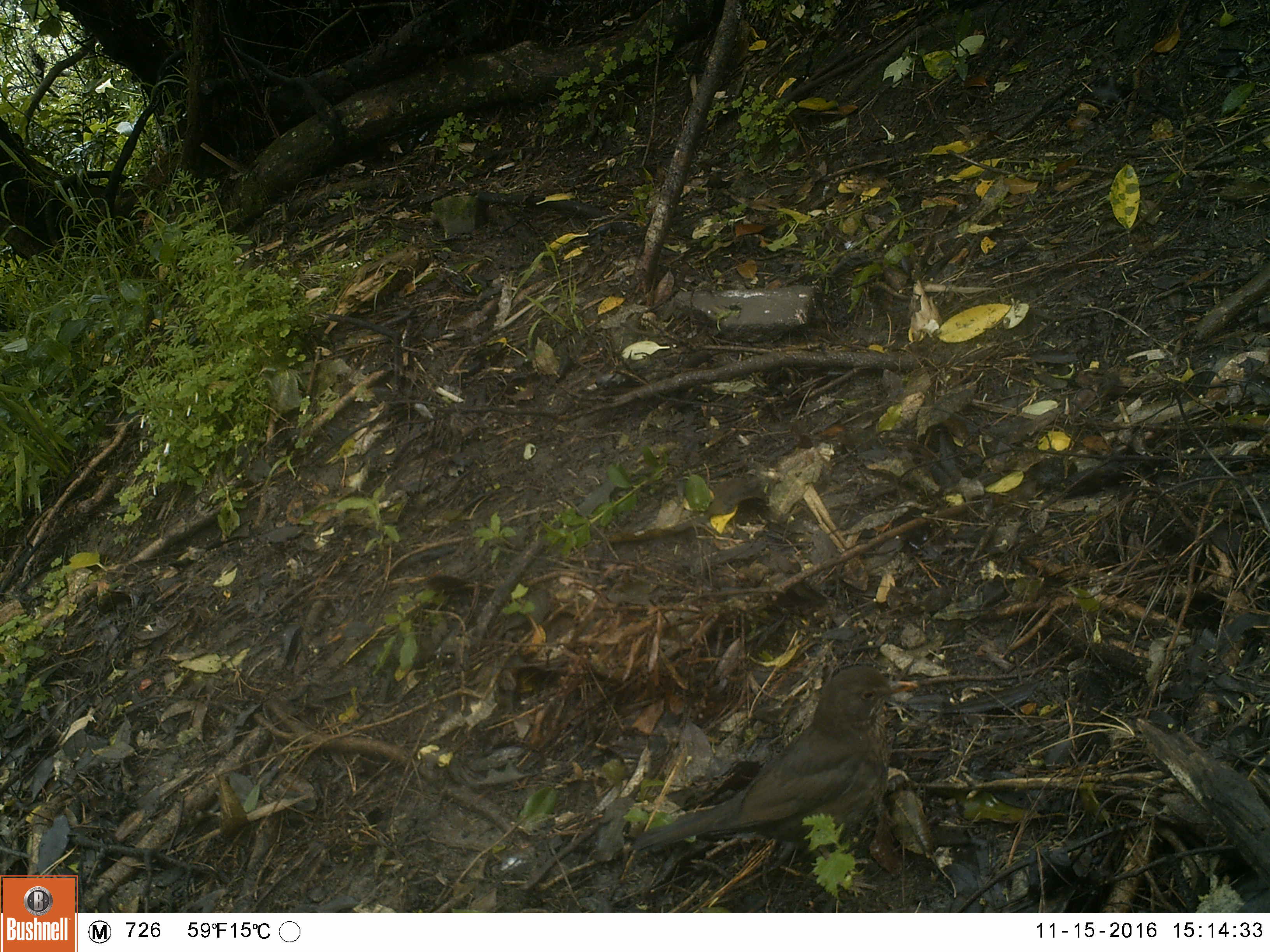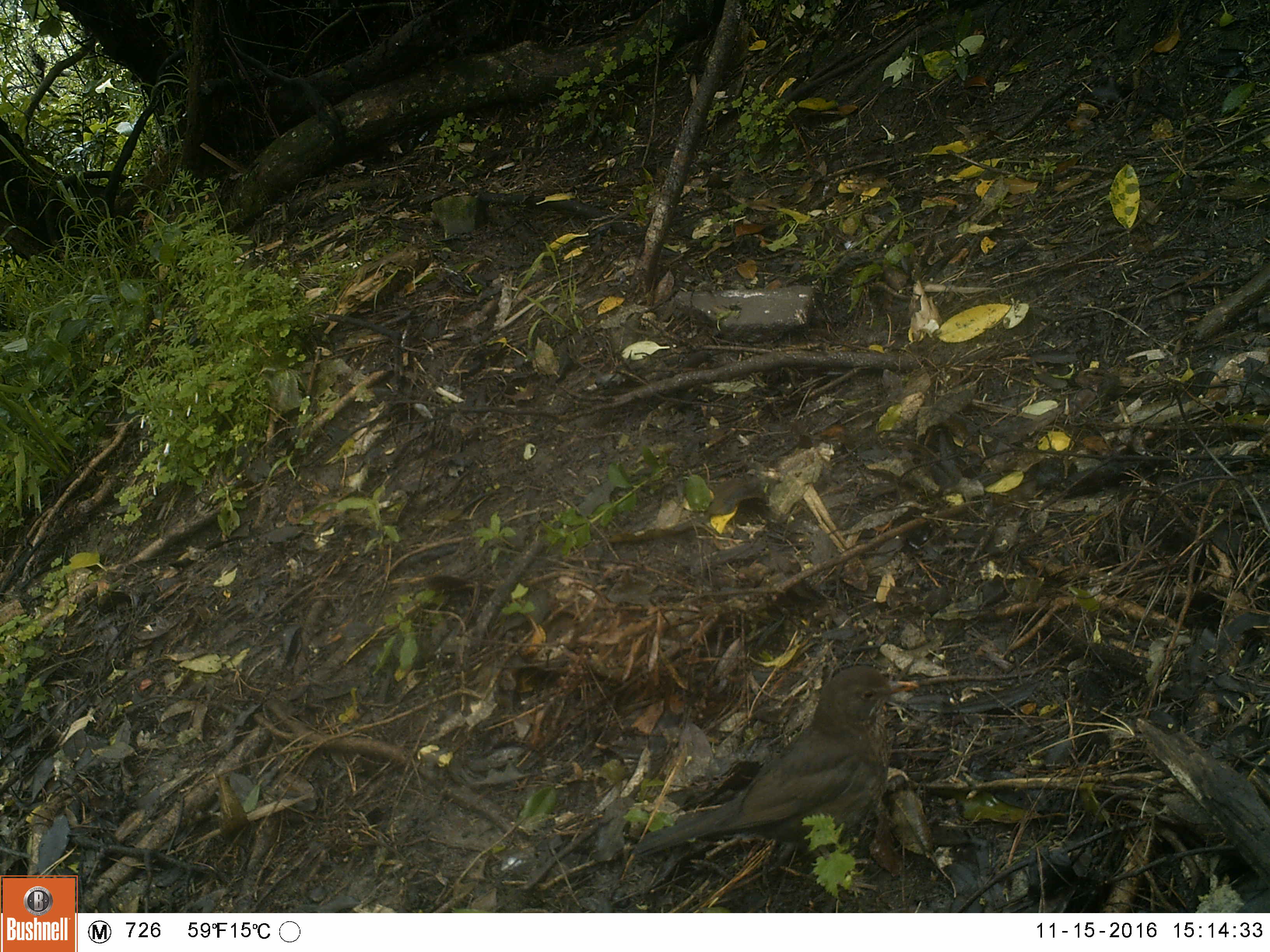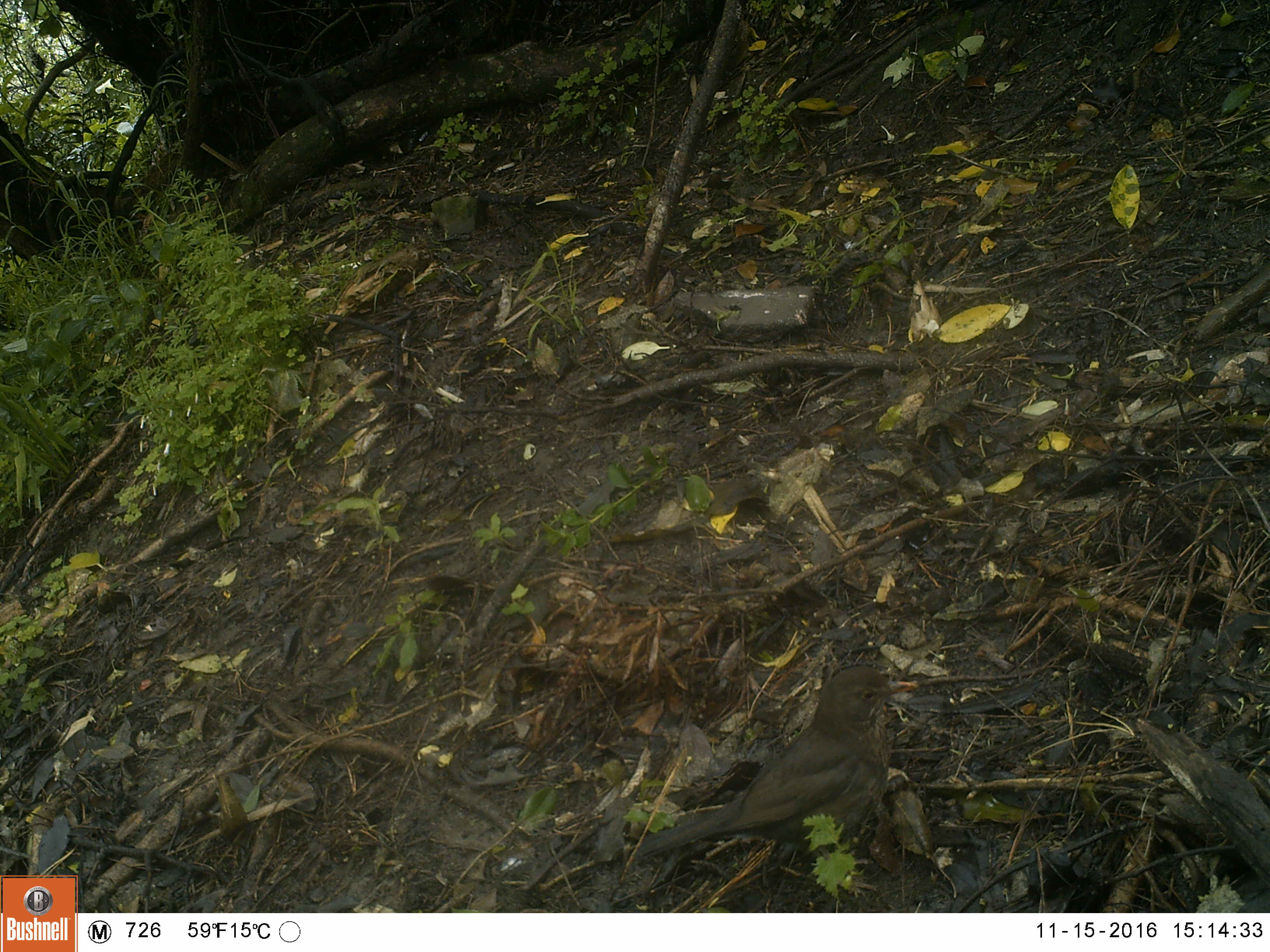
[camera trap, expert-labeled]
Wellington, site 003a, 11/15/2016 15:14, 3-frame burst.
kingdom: Animalia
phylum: Chordata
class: Aves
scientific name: Aves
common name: bird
Bird (Aves).